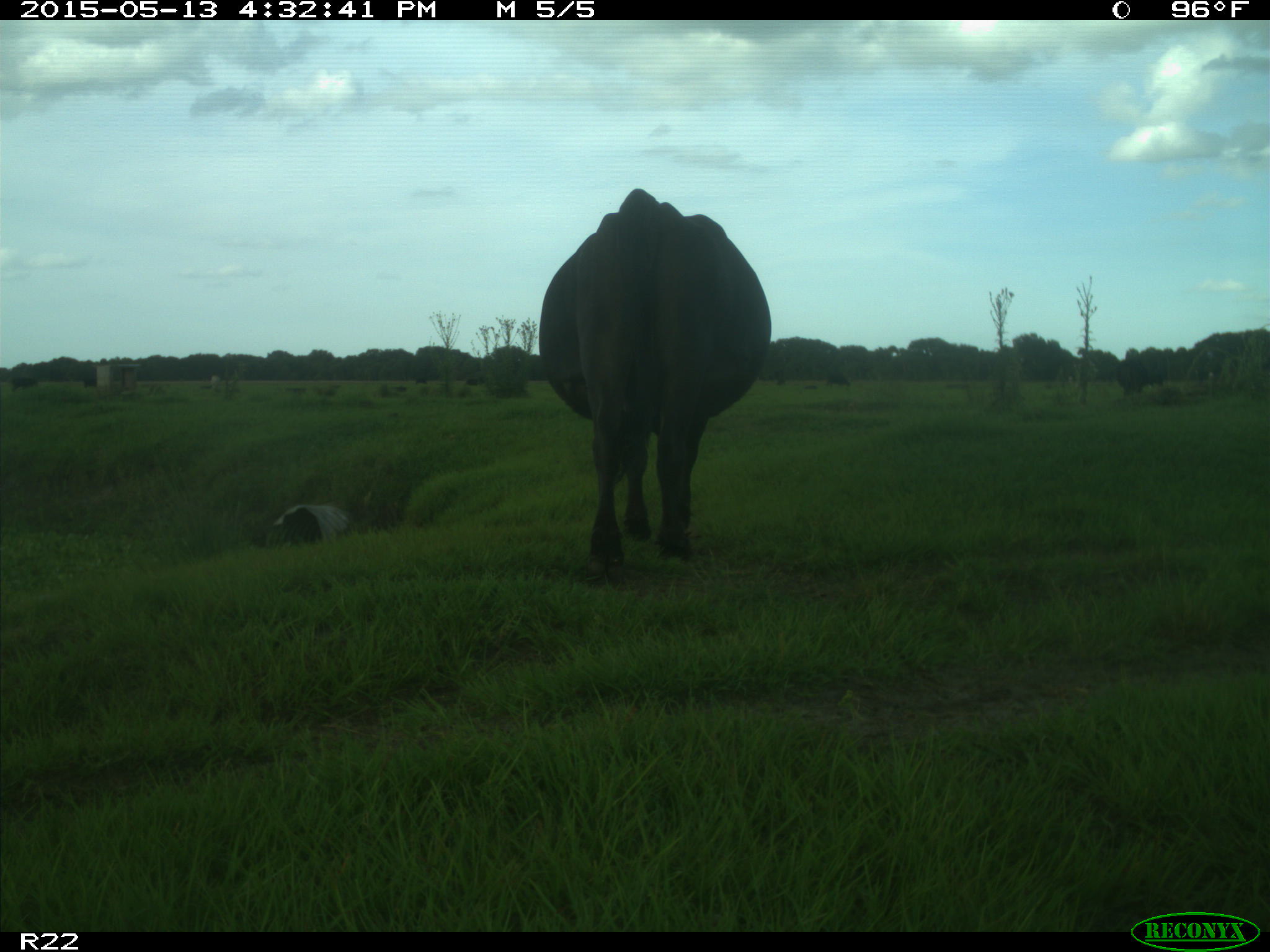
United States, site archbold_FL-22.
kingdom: Animalia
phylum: Chordata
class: Mammalia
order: Artiodactyla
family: Bovidae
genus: Bos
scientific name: Bos taurus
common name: domestic cow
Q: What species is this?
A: Bos taurus (domestic cow).